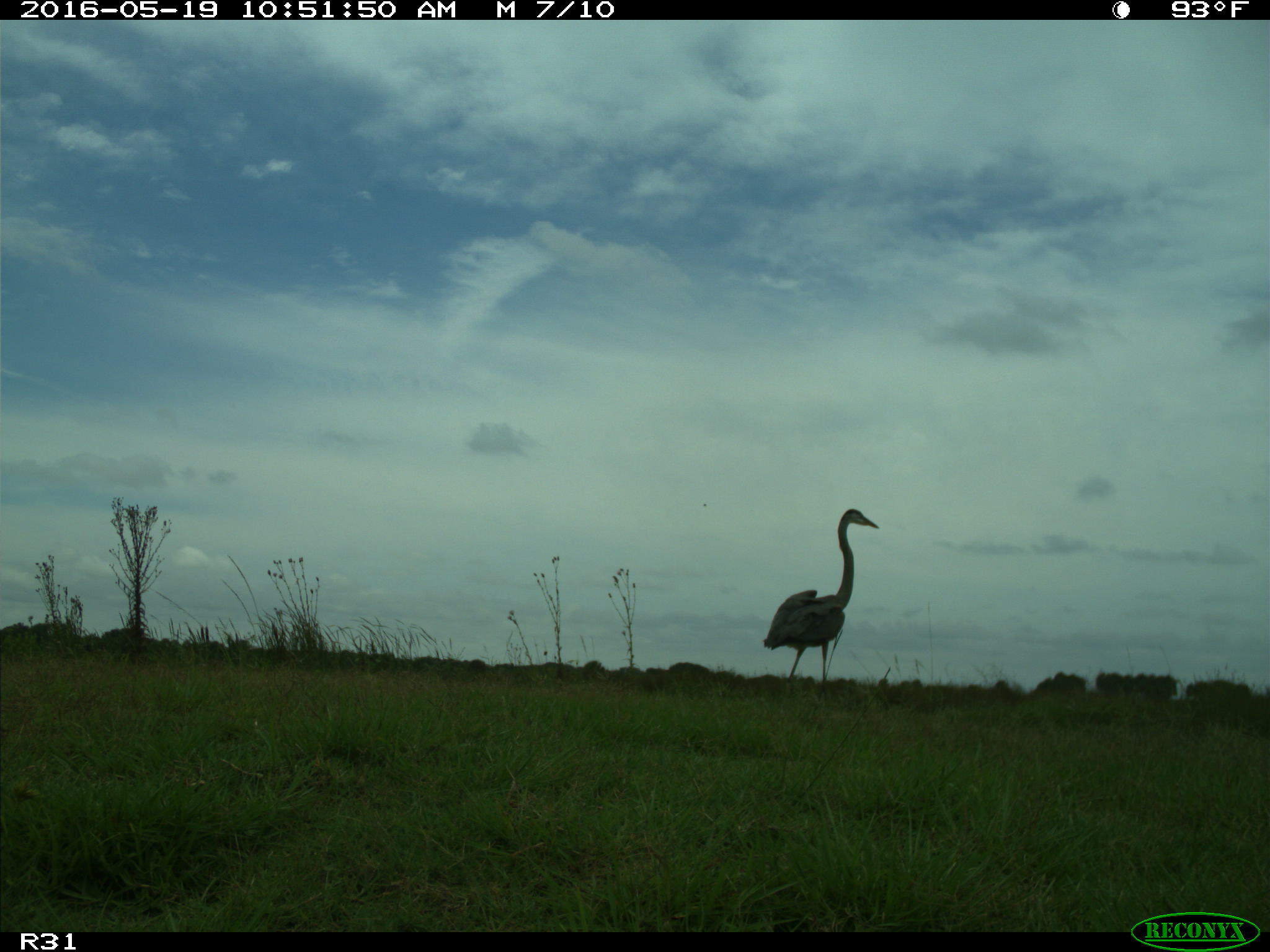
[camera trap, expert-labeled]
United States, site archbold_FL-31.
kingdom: Animalia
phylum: Chordata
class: Aves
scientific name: Aves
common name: birds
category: unidentified bird